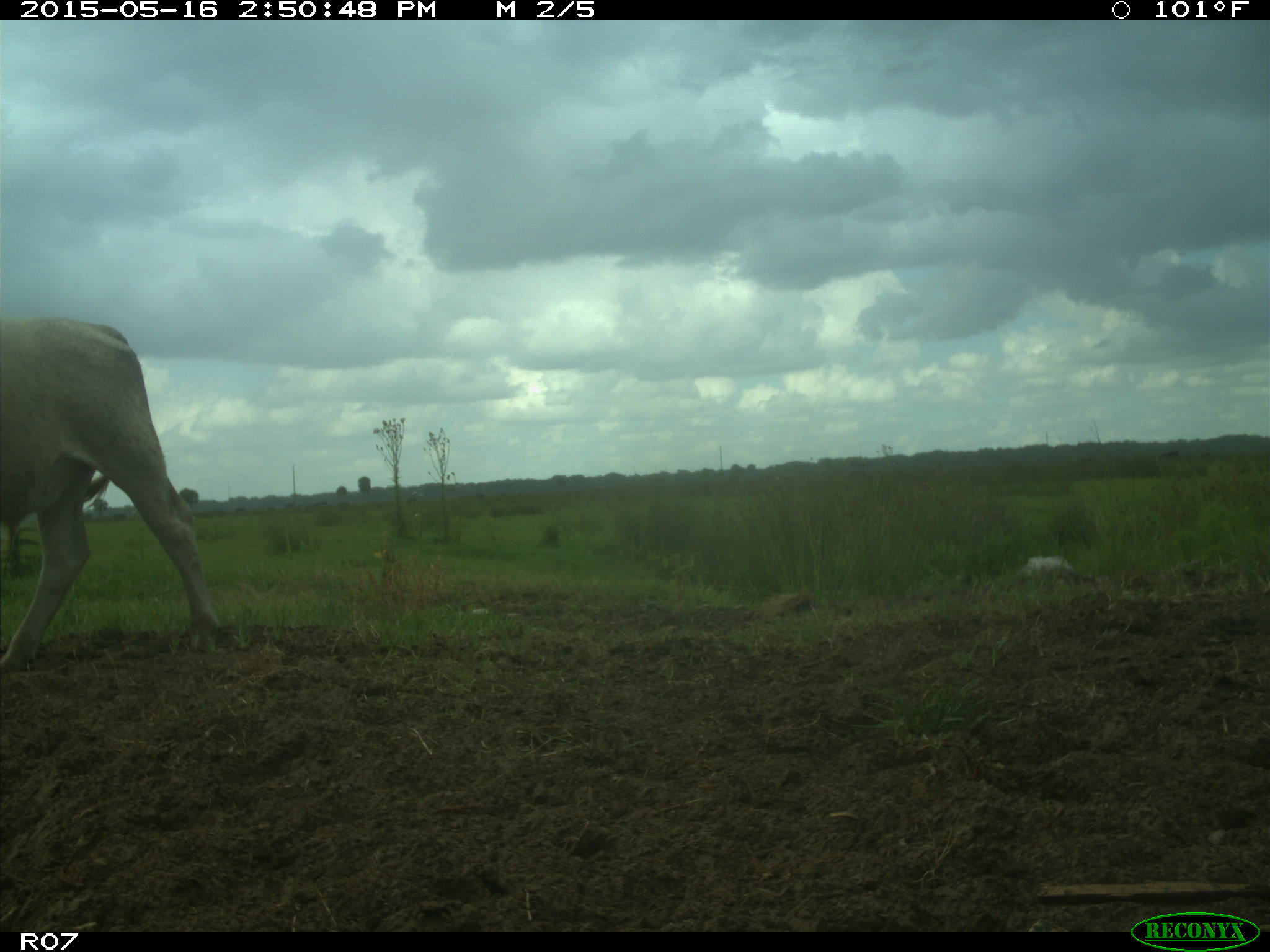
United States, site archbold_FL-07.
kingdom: Animalia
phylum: Chordata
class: Mammalia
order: Artiodactyla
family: Bovidae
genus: Bos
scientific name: Bos taurus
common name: domestic cow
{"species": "Bos taurus (domestic cow)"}